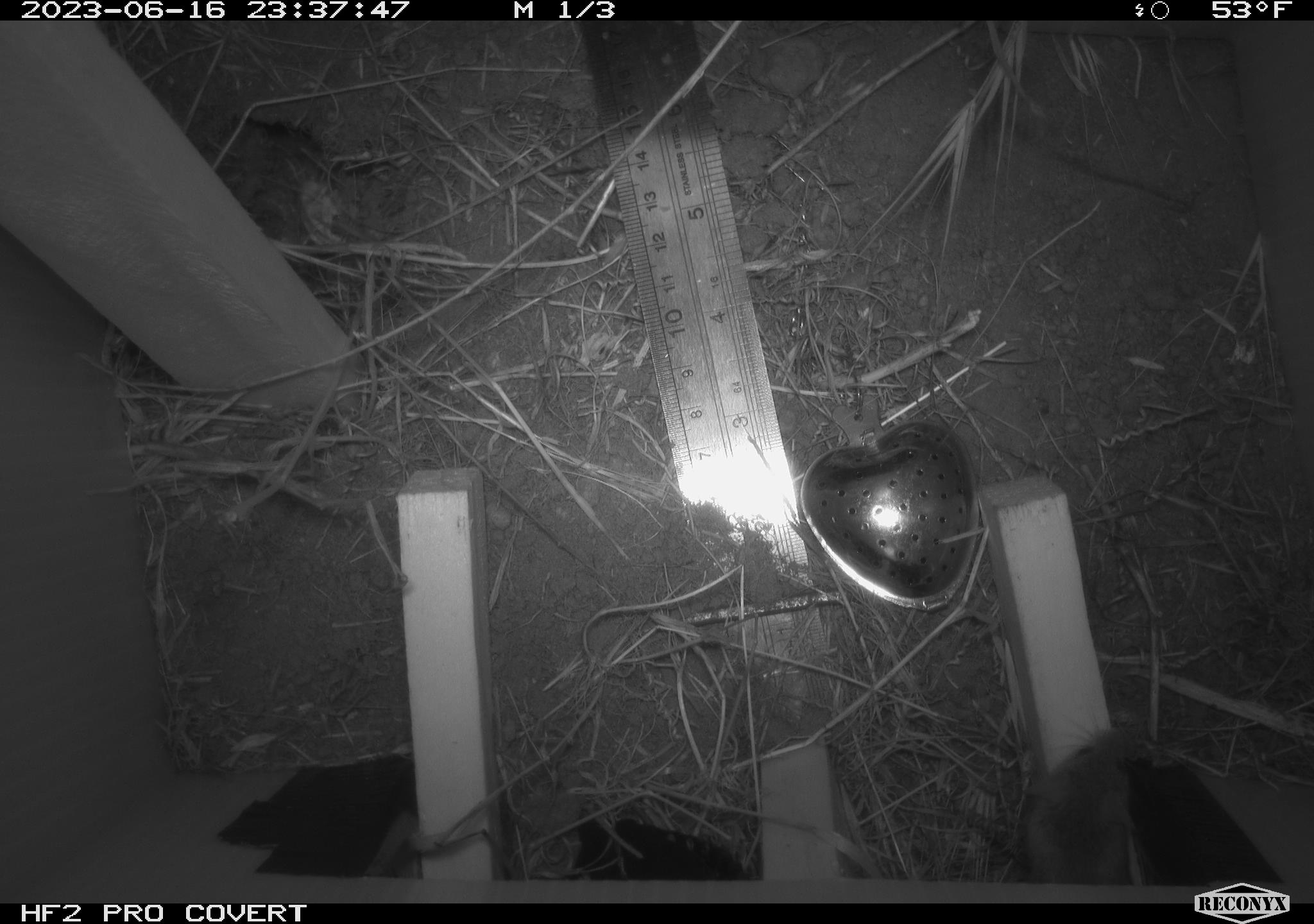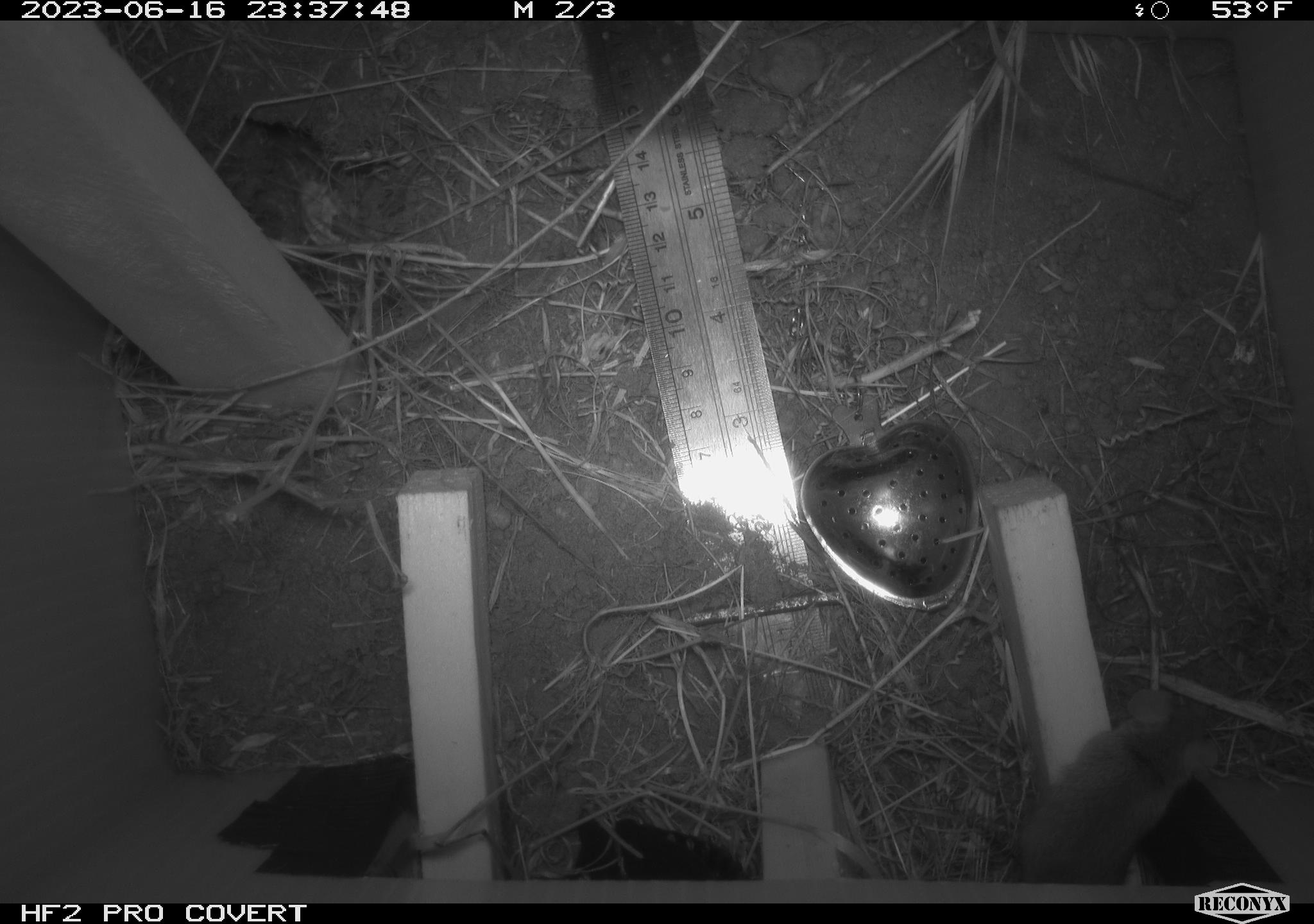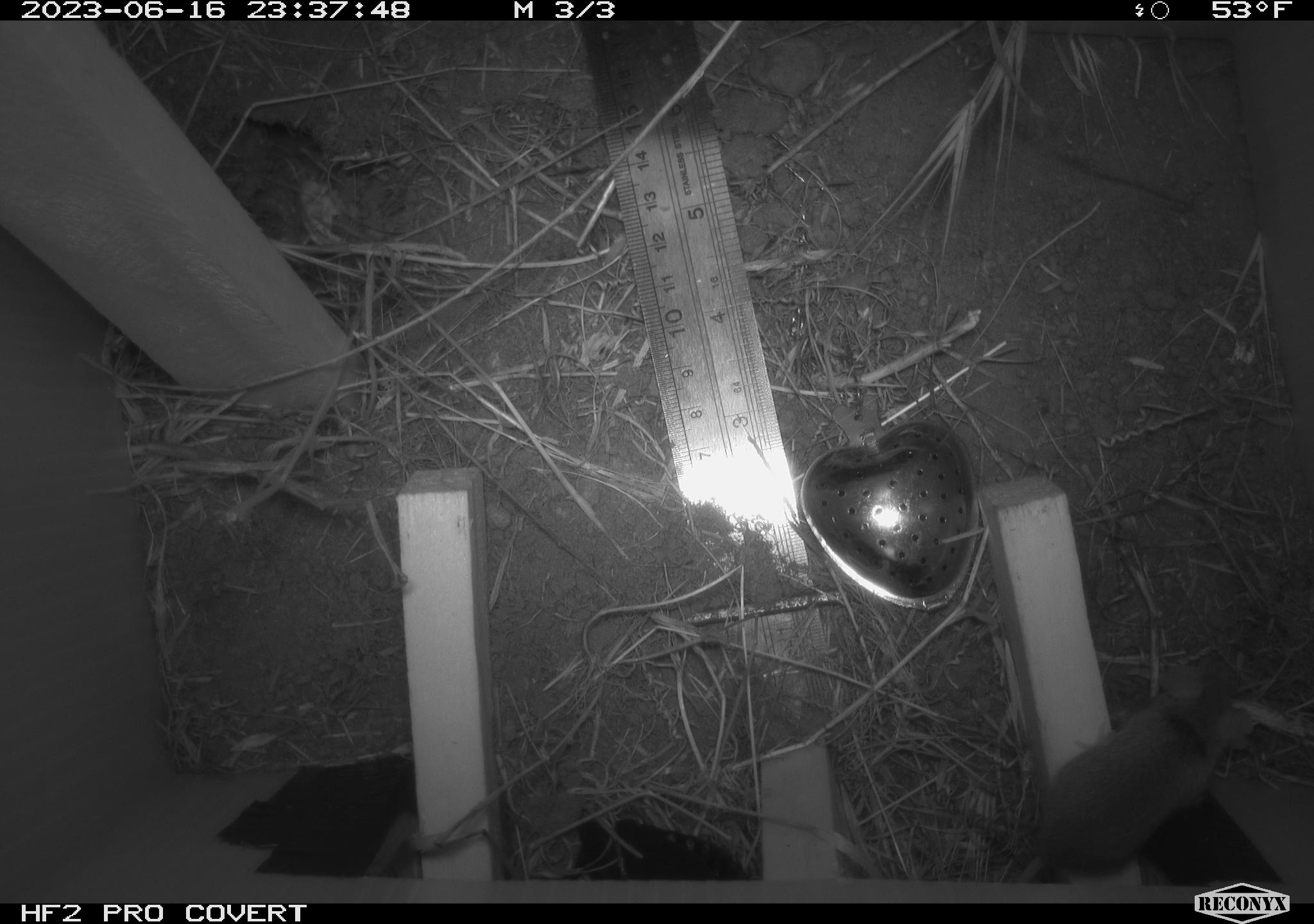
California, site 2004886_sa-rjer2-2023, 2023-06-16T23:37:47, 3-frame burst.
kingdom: Animalia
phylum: Chordata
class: Mammalia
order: Rodentia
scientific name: Rodentia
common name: mouse species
Mouse species (Rodentia).